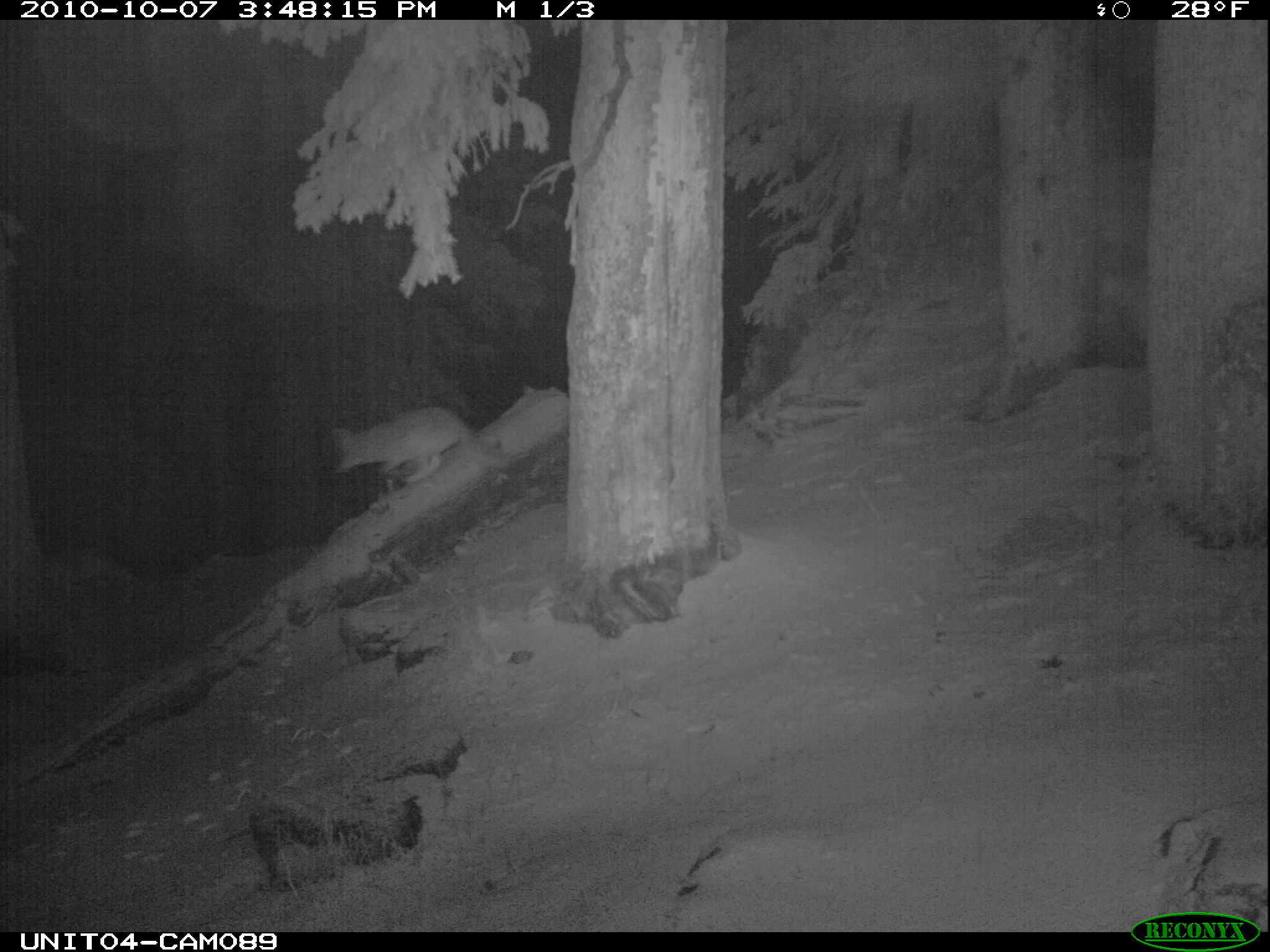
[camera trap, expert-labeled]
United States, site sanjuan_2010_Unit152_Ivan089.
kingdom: Animalia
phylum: Chordata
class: Mammalia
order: Carnivora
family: Canidae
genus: Canis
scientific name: Canis latrans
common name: coyote